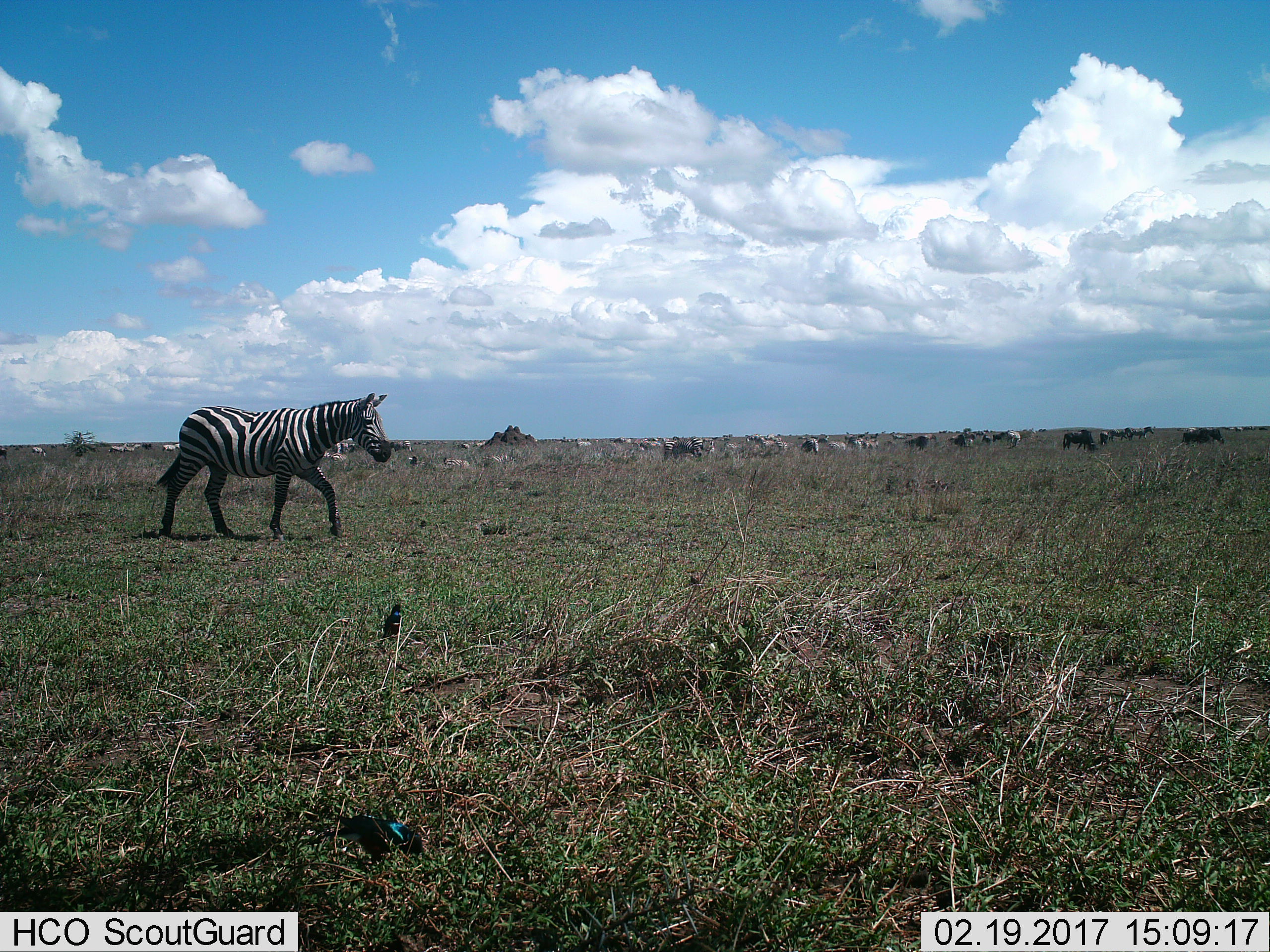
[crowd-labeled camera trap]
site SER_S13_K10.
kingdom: Animalia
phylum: Chordata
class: Mammalia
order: Perissodactyla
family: Equidae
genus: Equus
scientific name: Equus quagga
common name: plains zebra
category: zebraplains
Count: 11-50.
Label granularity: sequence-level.